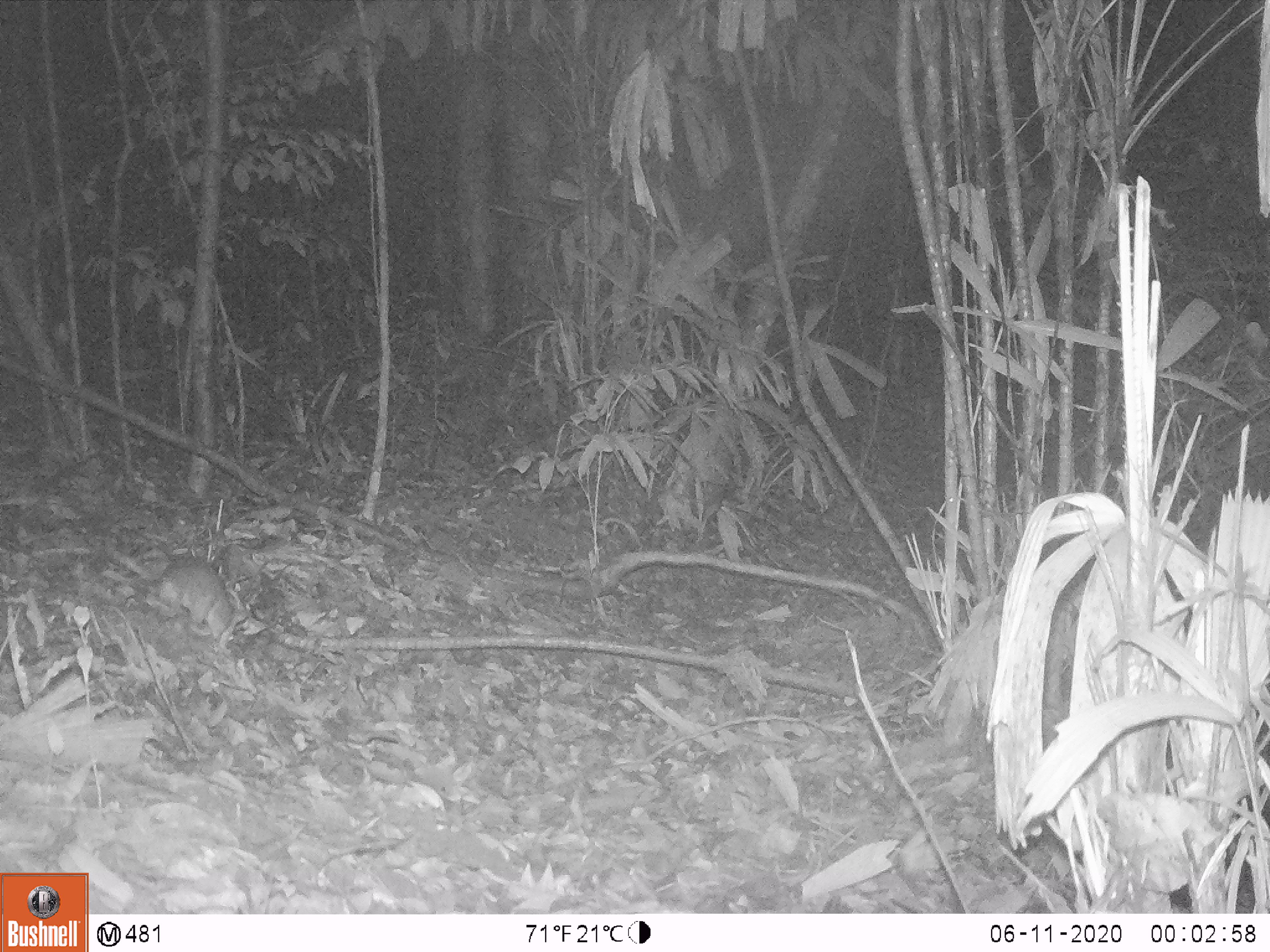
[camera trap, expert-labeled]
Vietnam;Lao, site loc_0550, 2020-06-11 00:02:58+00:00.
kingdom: Animalia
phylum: Chordata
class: Mammalia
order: Rodentia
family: Muridae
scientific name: Muridae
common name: old-world mice and rats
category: unidentified murid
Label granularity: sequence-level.